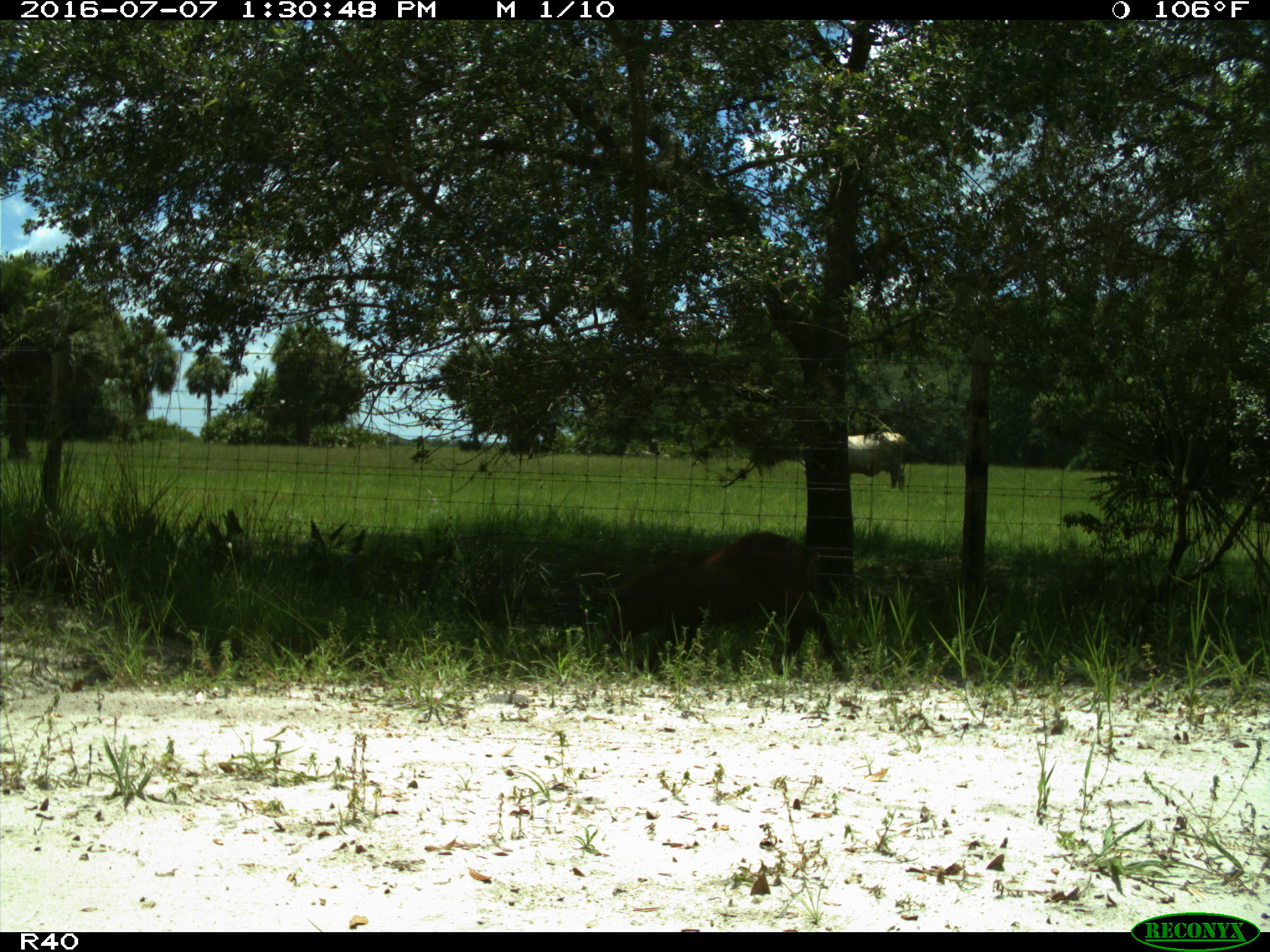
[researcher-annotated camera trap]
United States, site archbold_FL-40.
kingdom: Animalia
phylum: Chordata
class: Mammalia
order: Artiodactyla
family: Bovidae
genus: Bos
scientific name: Bos taurus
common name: domestic cow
Bos taurus (domestic cow).